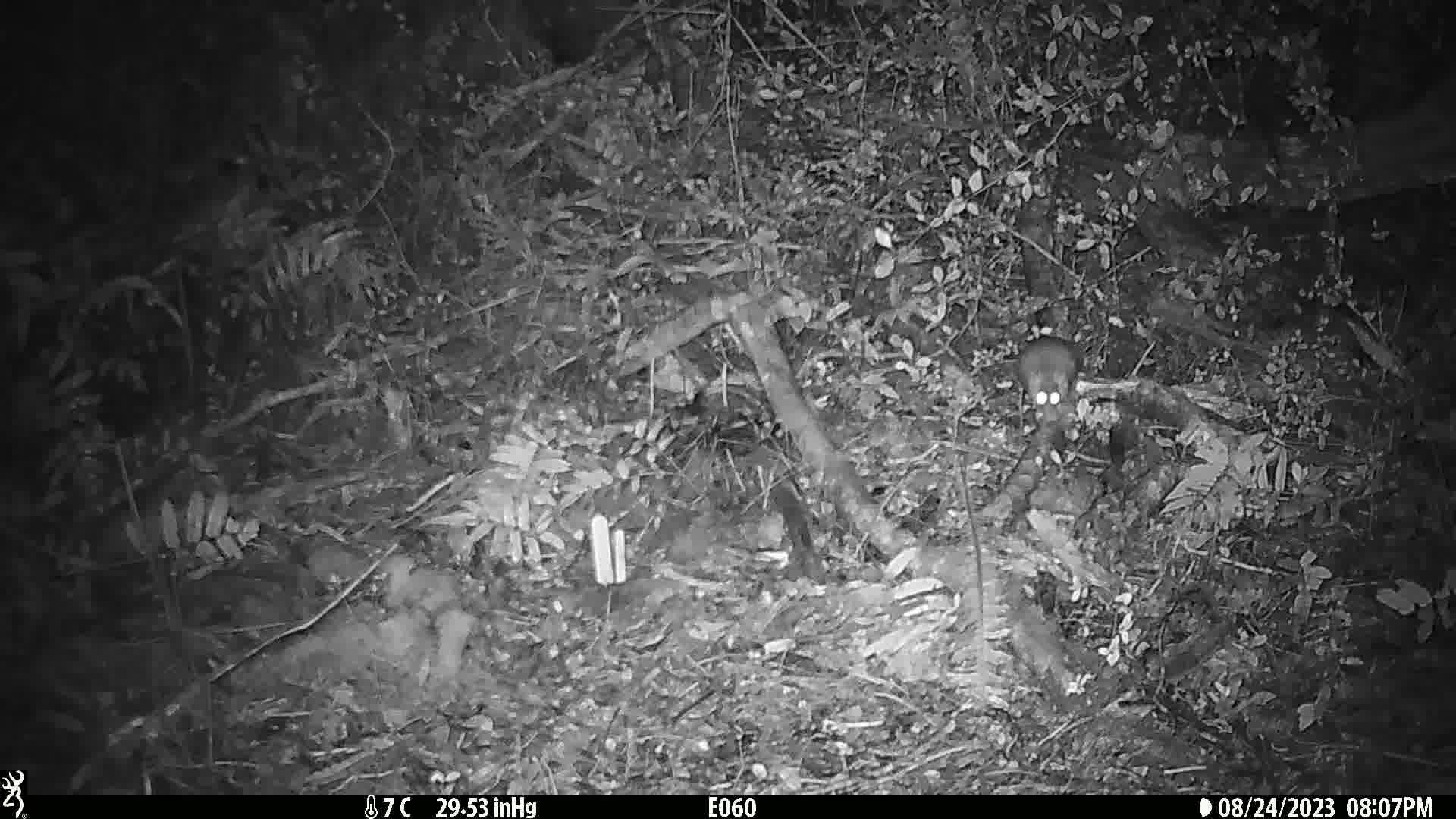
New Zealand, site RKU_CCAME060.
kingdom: Animalia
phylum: Chordata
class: Mammalia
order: Rodentia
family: Muridae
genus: Rattus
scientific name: Rattus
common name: rat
Rat (Rattus).